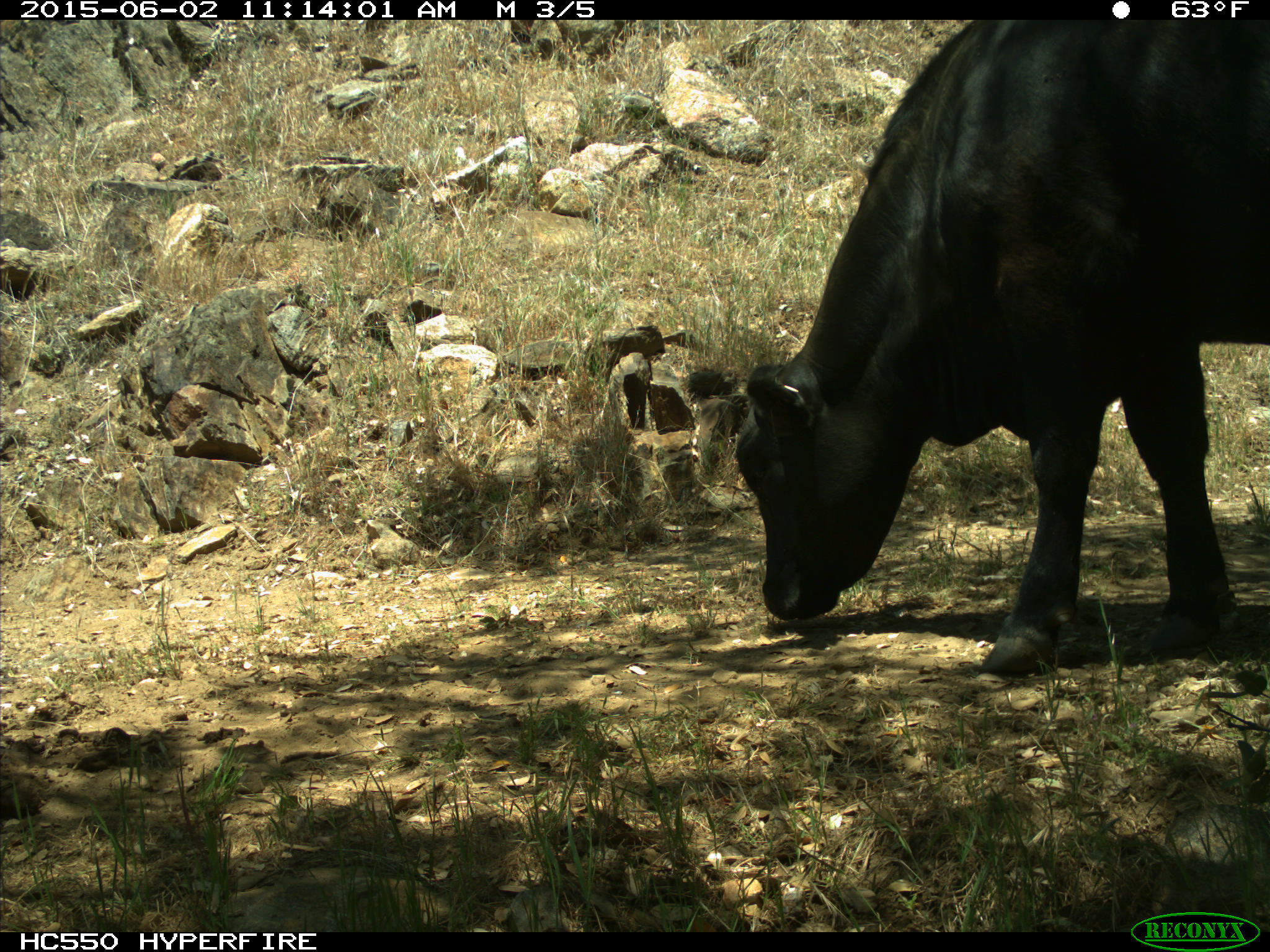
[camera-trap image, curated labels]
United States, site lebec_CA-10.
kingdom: Animalia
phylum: Chordata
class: Mammalia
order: Artiodactyla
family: Bovidae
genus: Bos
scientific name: Bos taurus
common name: domestic cow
Bos taurus (domestic cow).